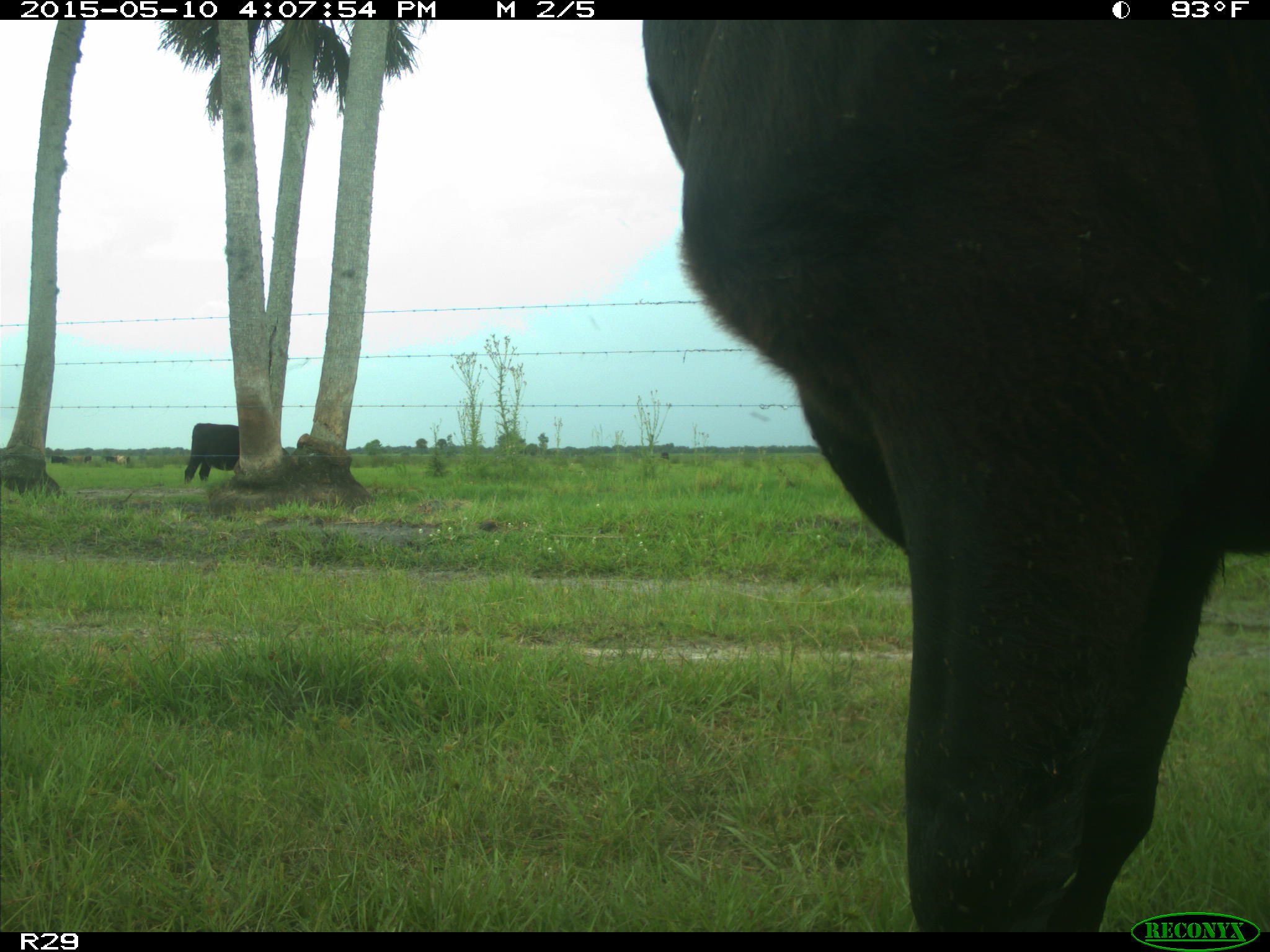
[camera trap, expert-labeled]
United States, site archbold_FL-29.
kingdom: Animalia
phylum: Chordata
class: Mammalia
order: Artiodactyla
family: Bovidae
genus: Bos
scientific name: Bos taurus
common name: domestic cow